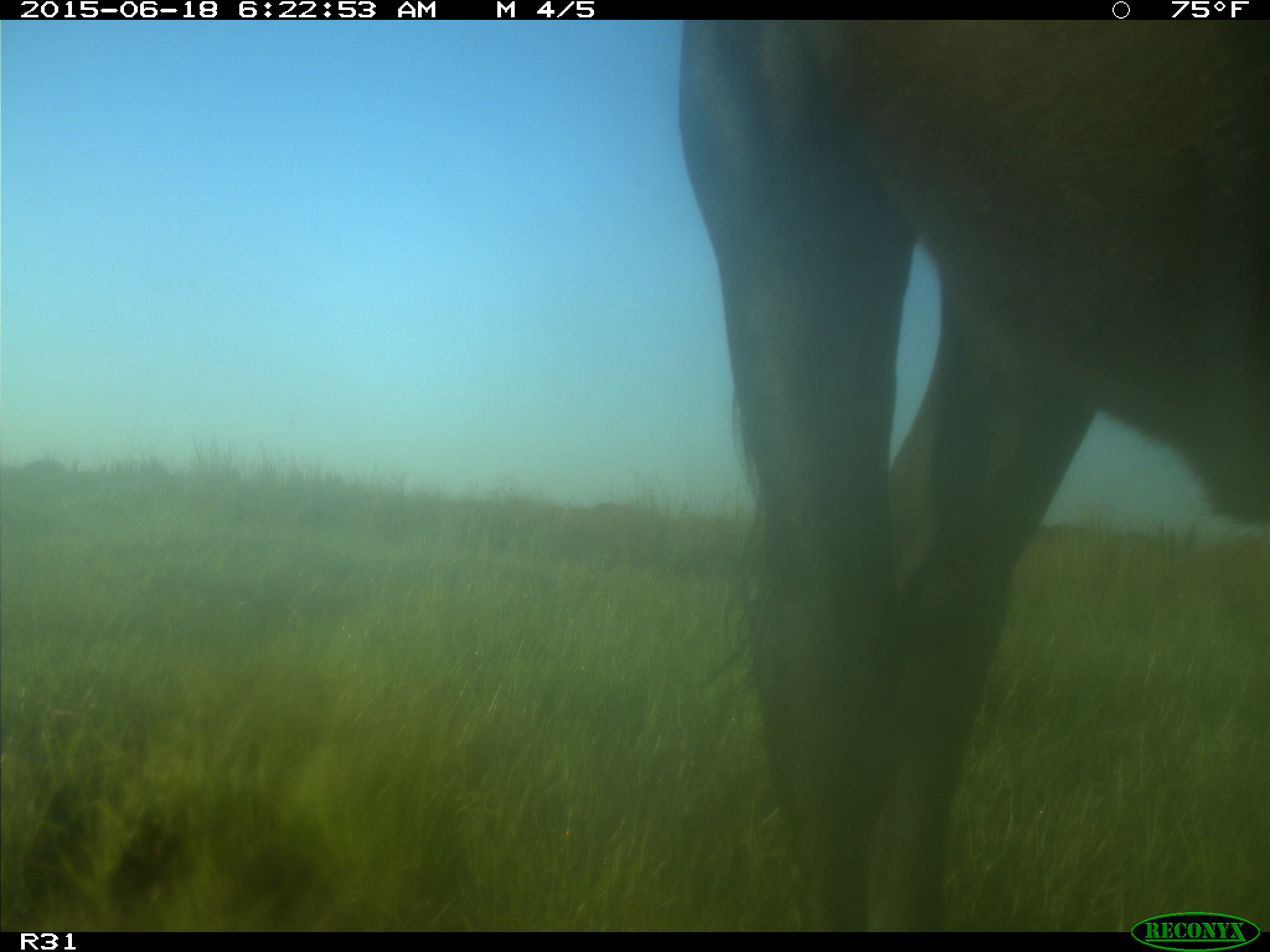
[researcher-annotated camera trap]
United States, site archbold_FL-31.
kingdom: Animalia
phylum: Chordata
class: Mammalia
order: Artiodactyla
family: Bovidae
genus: Bos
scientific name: Bos taurus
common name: domestic cow